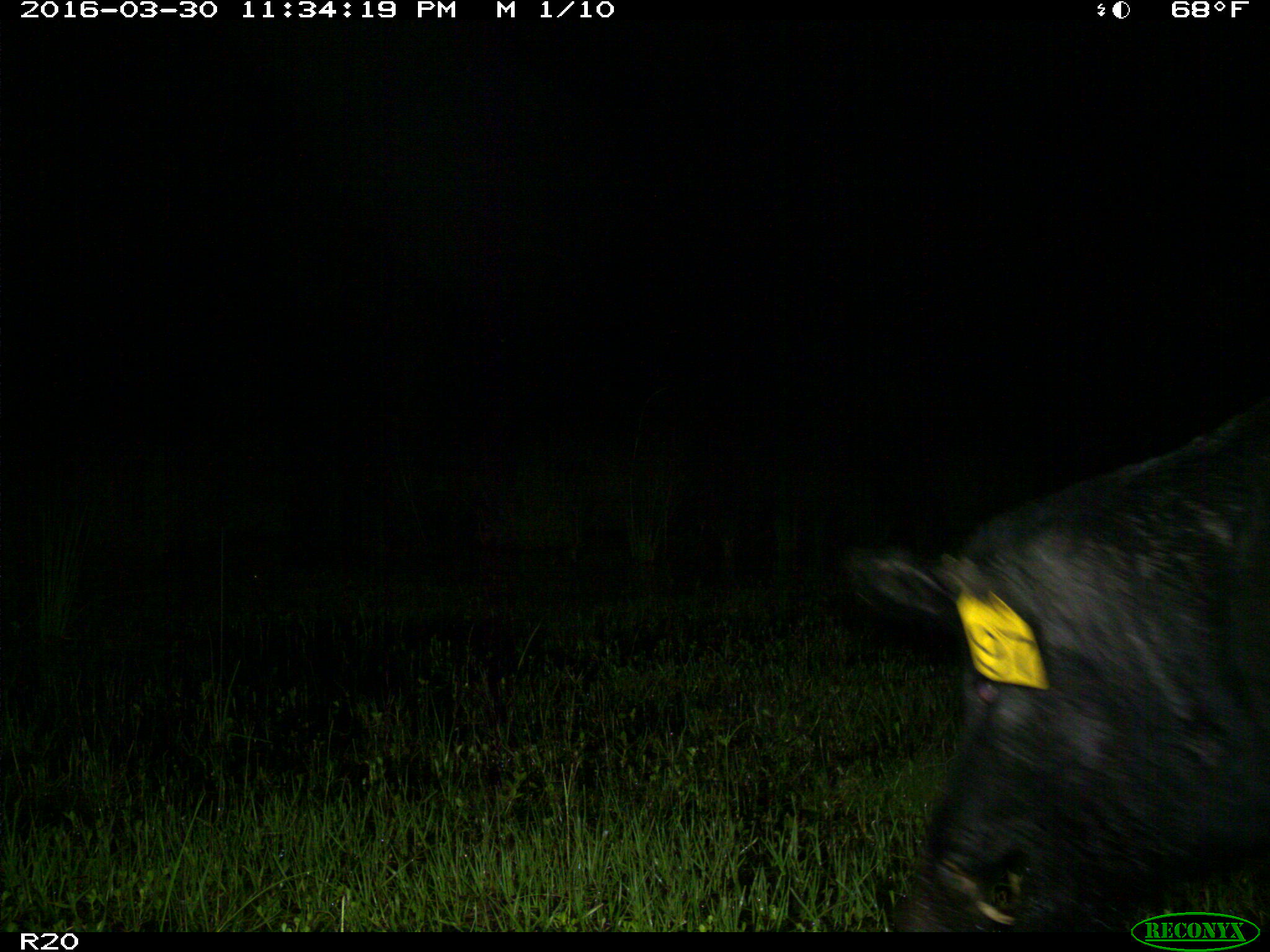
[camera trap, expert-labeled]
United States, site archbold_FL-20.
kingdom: Animalia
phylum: Chordata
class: Mammalia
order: Artiodactyla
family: Suidae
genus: Sus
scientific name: Sus scrofa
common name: wild boar